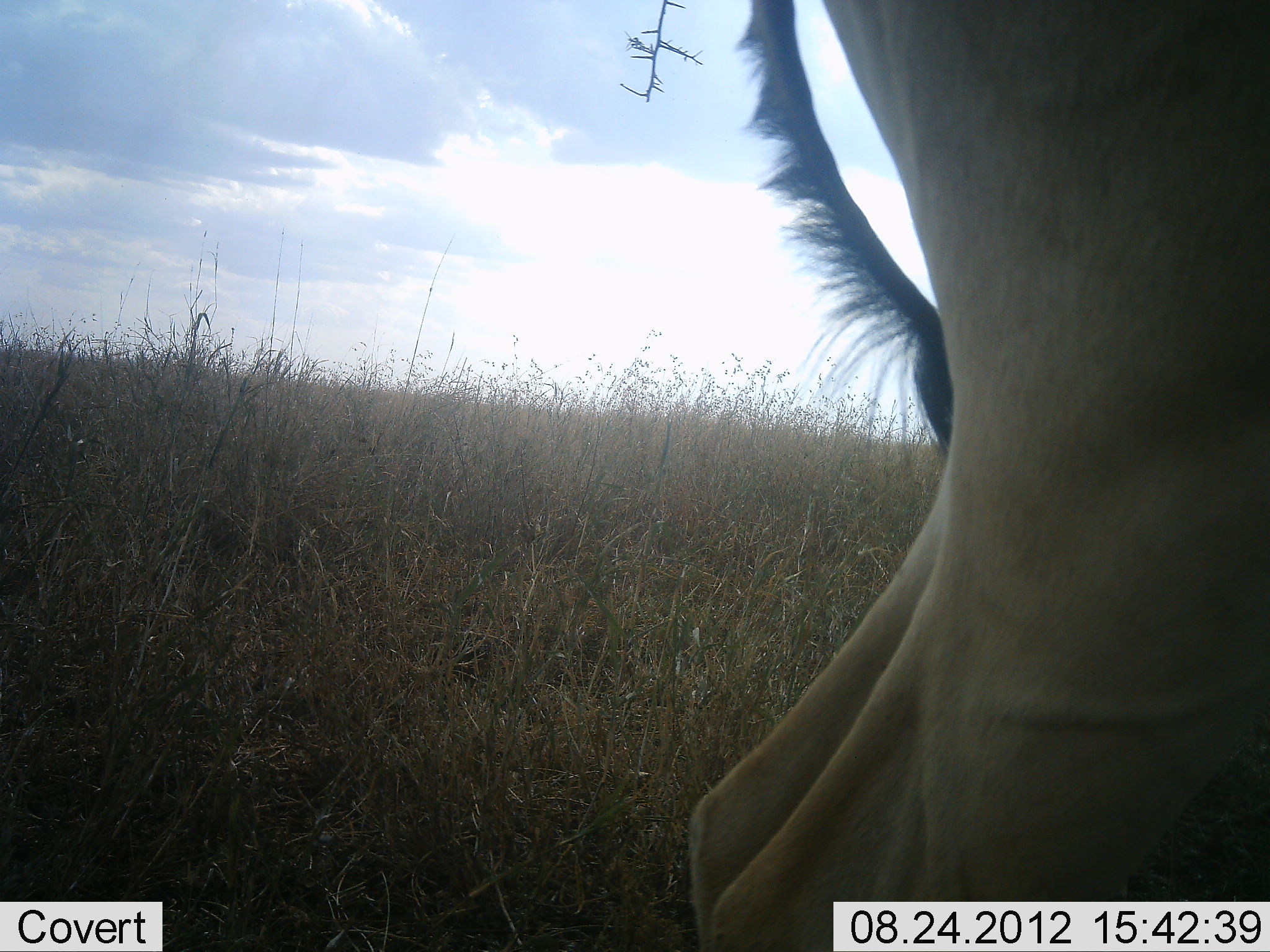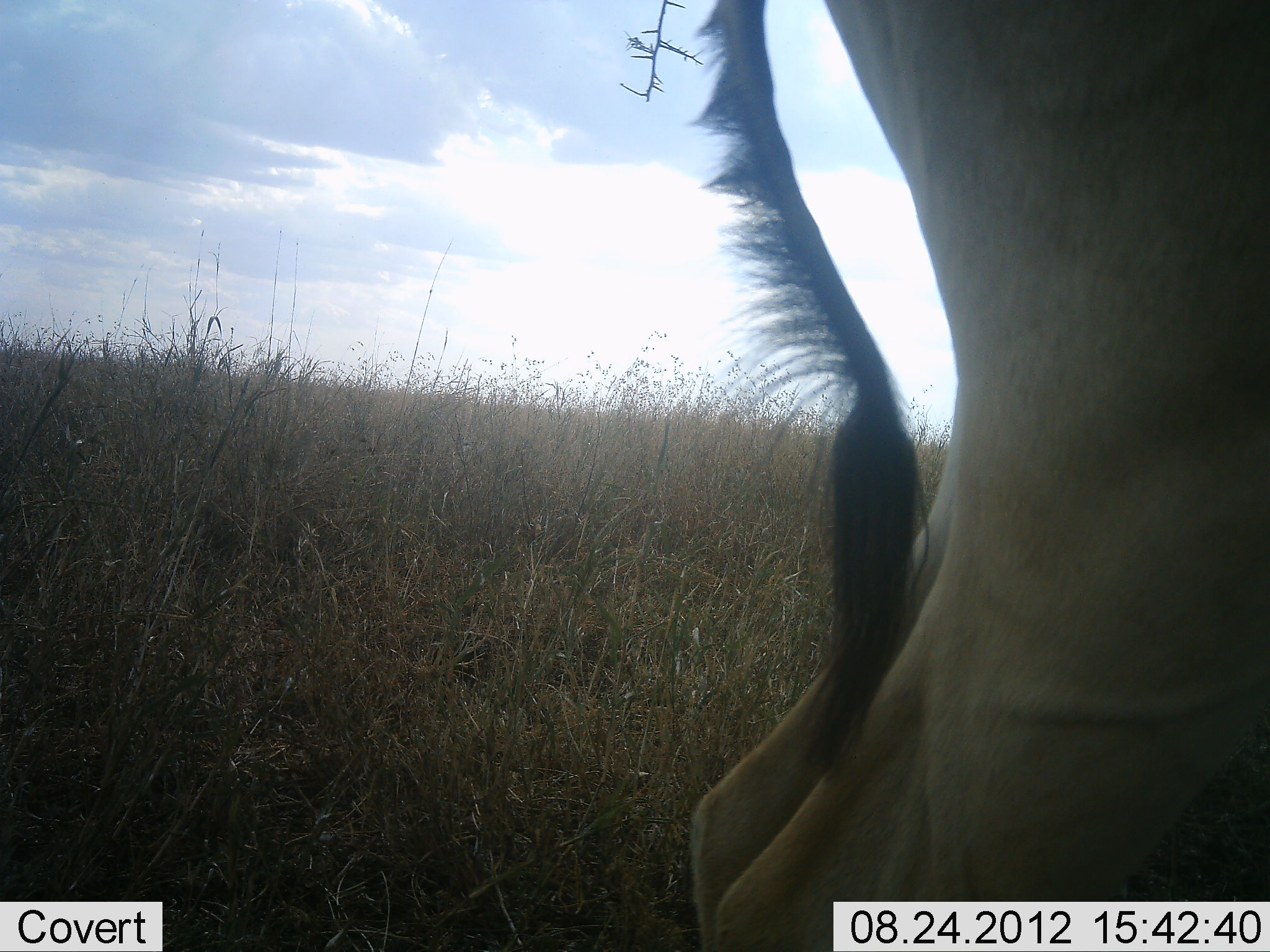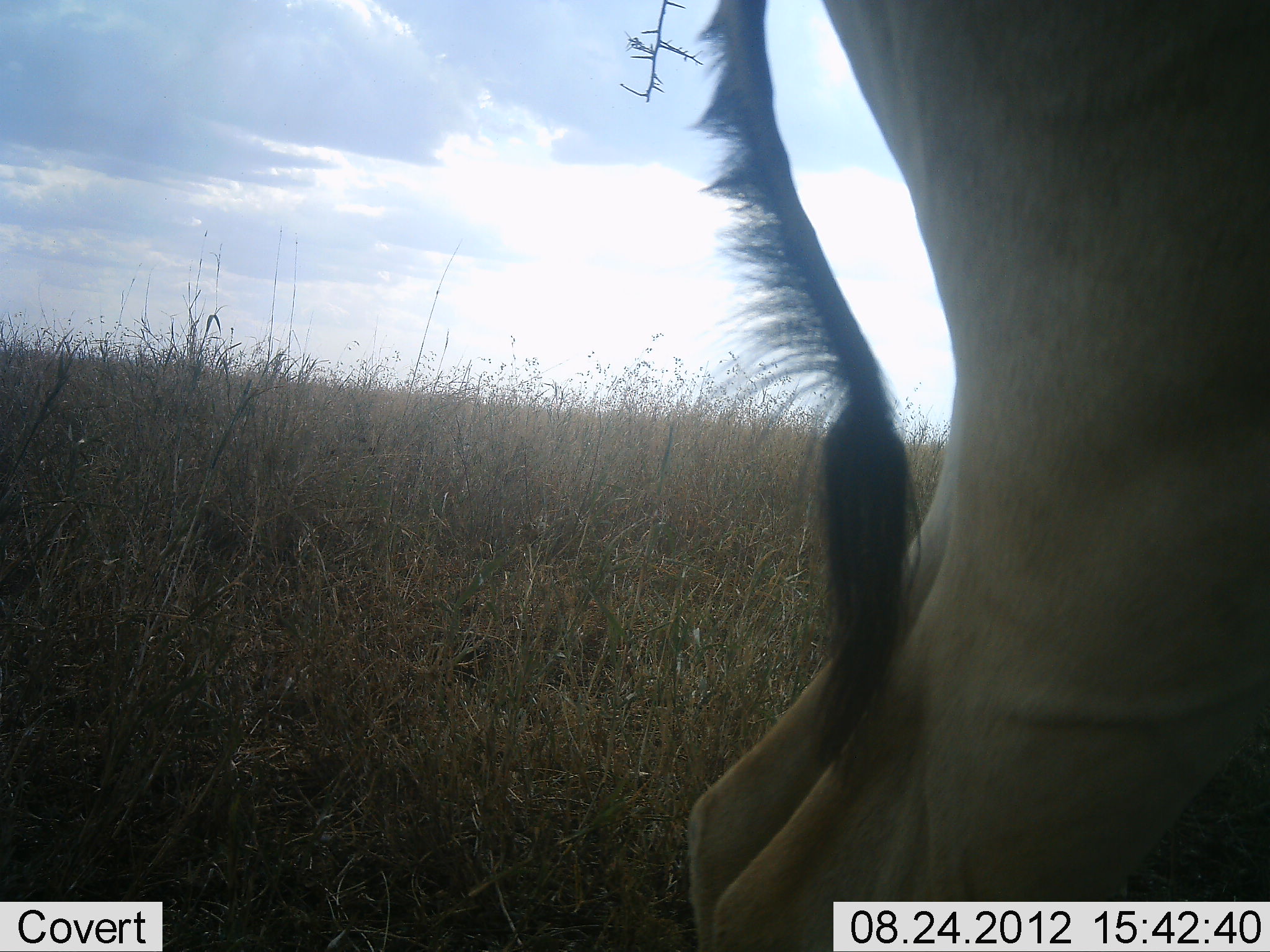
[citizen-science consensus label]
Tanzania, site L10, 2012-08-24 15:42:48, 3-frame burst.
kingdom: Animalia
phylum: Chordata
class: Mammalia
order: Artiodactyla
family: Bovidae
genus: Alcelaphus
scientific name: Alcelaphus buselaphus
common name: hartebeest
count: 1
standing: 100%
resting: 11%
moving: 0%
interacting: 0%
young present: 0%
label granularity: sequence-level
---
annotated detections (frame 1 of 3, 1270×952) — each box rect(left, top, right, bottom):
animal: rect(688, 0, 1270, 952)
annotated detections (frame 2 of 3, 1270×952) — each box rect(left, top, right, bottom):
animal: rect(688, 0, 1270, 952)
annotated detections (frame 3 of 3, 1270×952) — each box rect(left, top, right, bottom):
animal: rect(688, 0, 1270, 952)